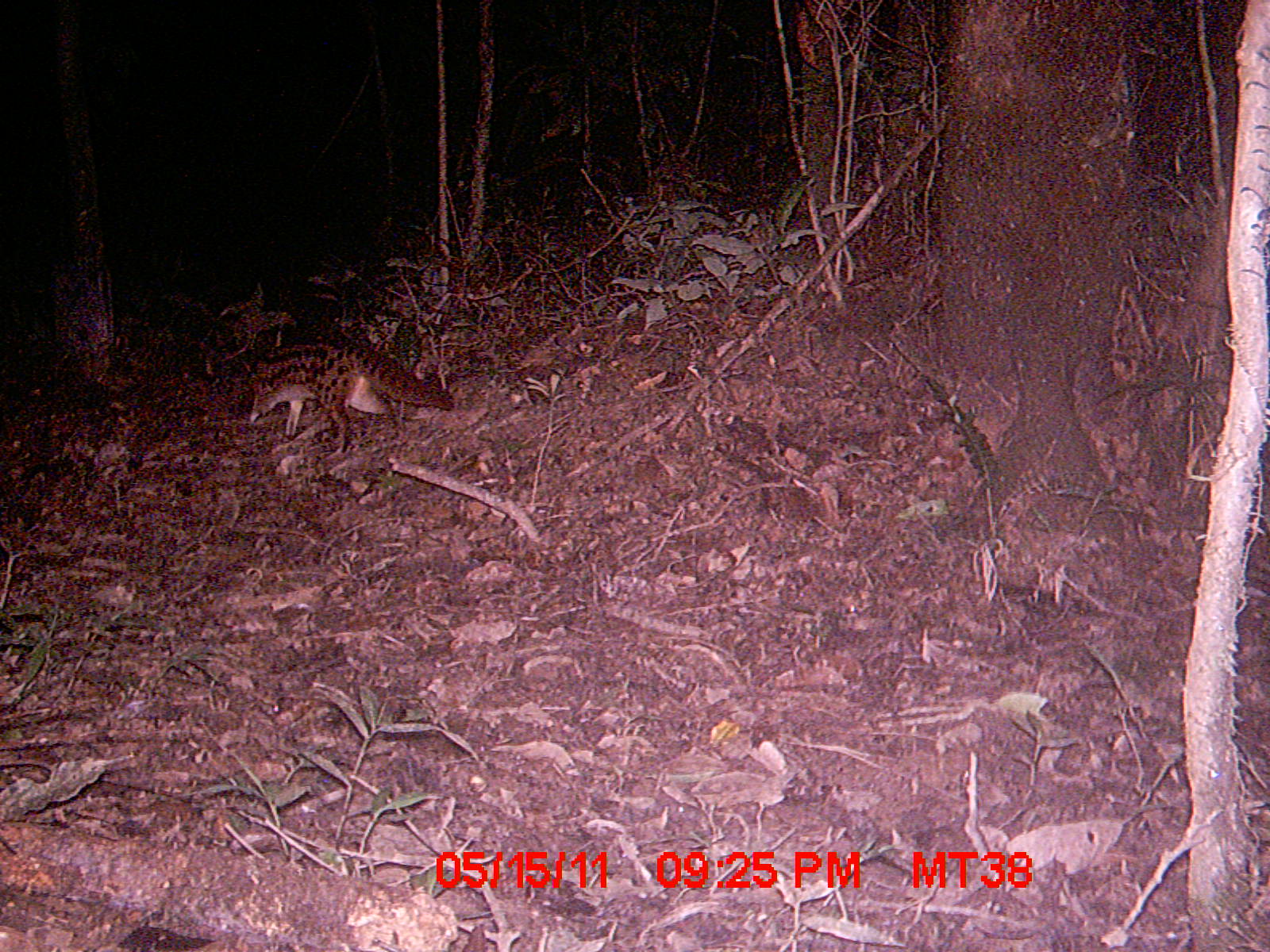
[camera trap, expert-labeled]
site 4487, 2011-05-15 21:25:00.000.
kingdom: Animalia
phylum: Chordata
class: Mammalia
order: Carnivora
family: Eupleridae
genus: Fossa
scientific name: Fossa fossana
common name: fanaloka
Fossa fossana (fanaloka), count 1.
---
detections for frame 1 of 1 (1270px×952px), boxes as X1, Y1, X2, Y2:
fossa fossana: 240, 325, 455, 454